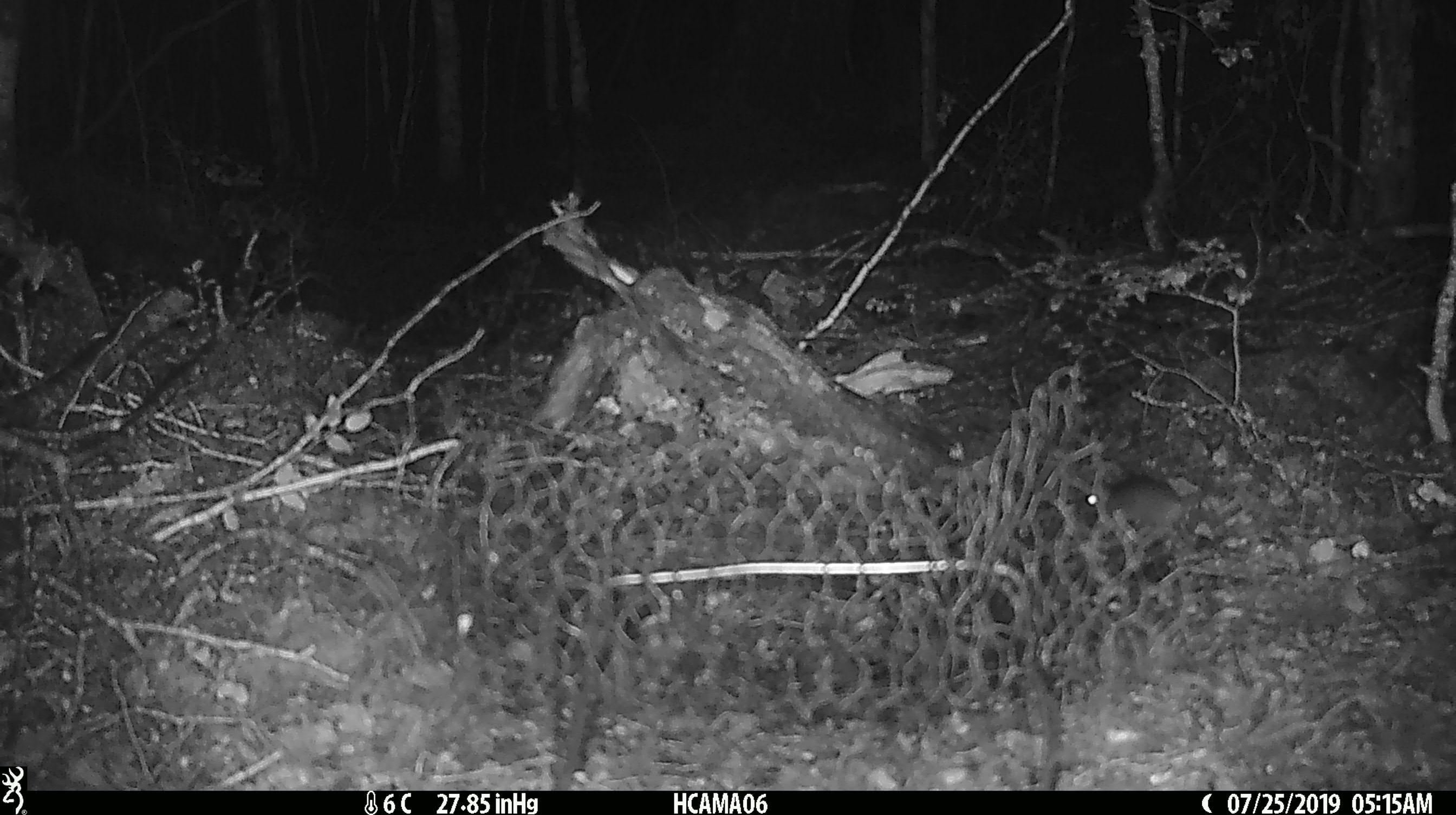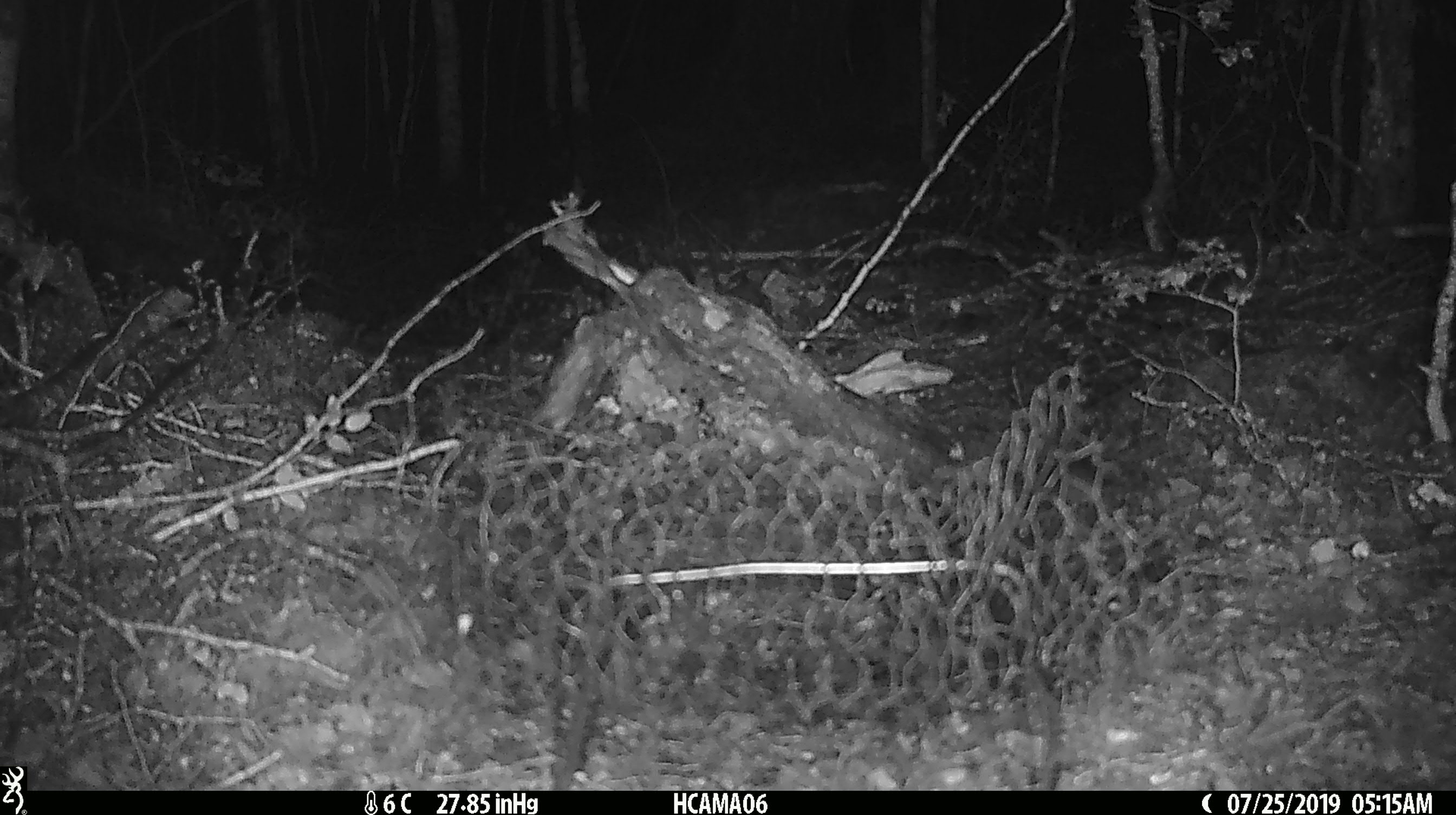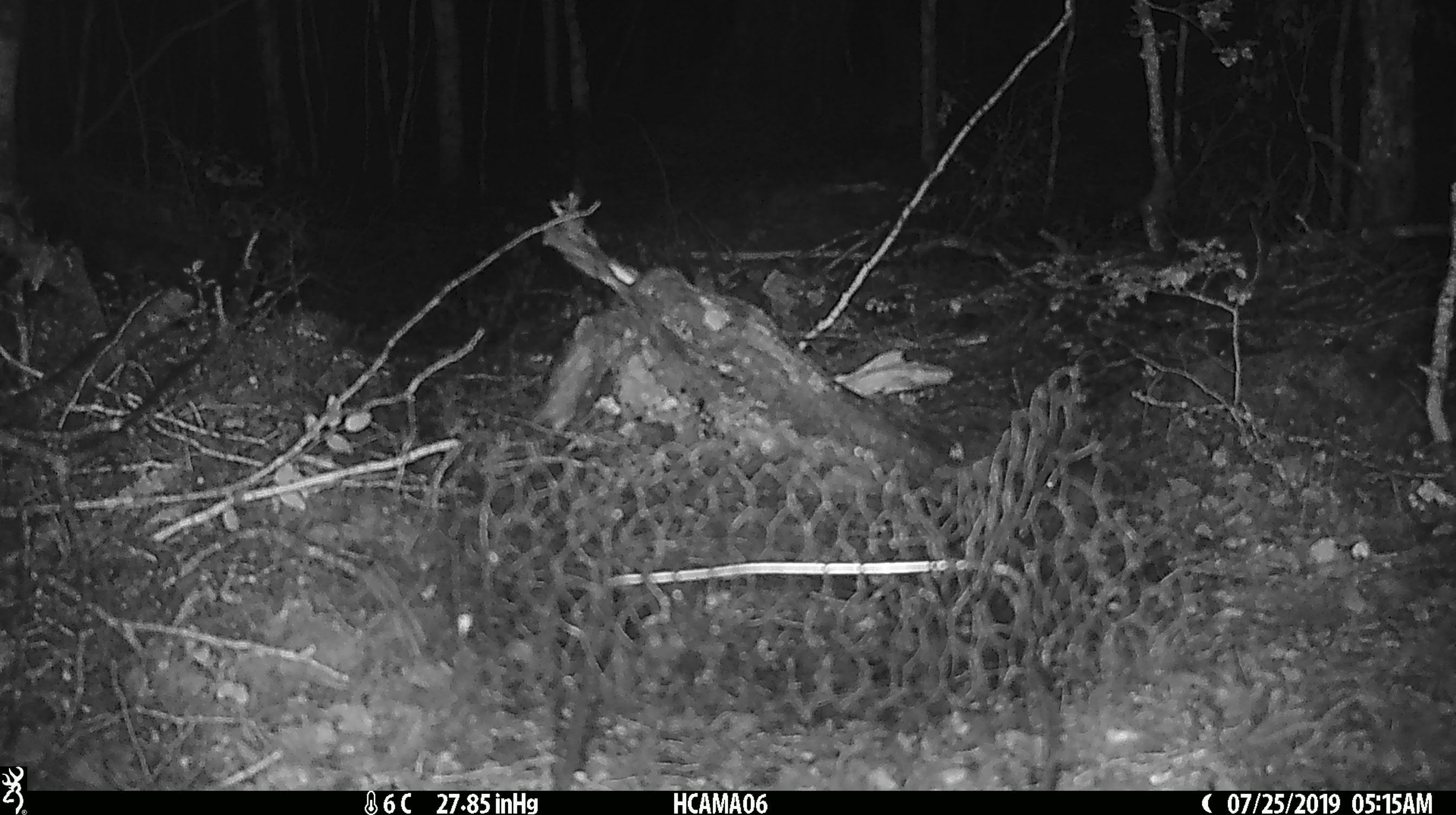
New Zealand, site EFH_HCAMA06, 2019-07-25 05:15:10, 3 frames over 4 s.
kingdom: Animalia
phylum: Chordata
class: Mammalia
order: Rodentia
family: Muridae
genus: Mus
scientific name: Mus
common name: mouse